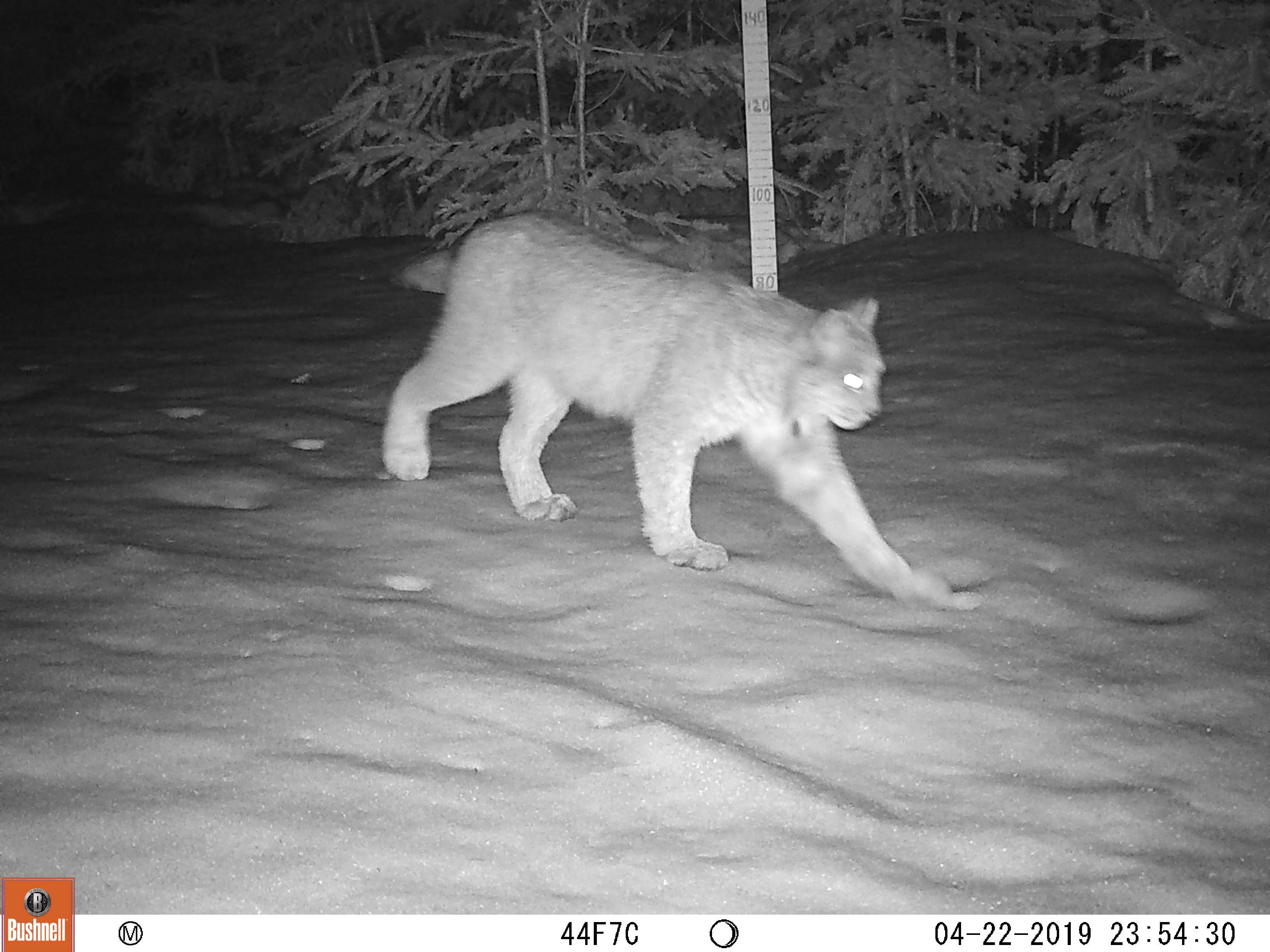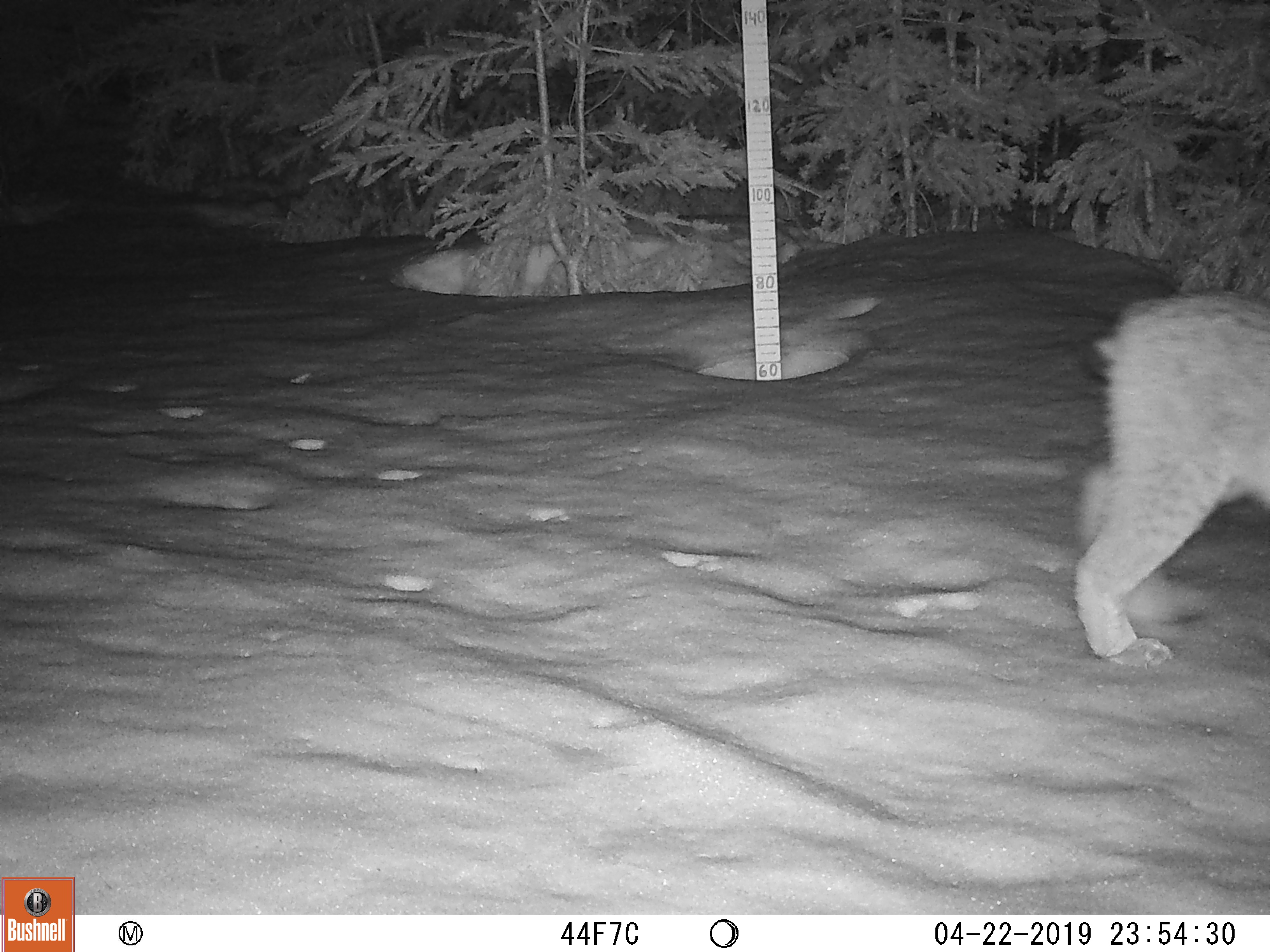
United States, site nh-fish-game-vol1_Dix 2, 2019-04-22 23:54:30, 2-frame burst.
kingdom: Animalia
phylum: Chordata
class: Mammalia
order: Carnivora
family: Felidae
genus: Lynx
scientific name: Lynx canadensis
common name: canada lynx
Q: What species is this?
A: Canada lynx (Lynx canadensis).